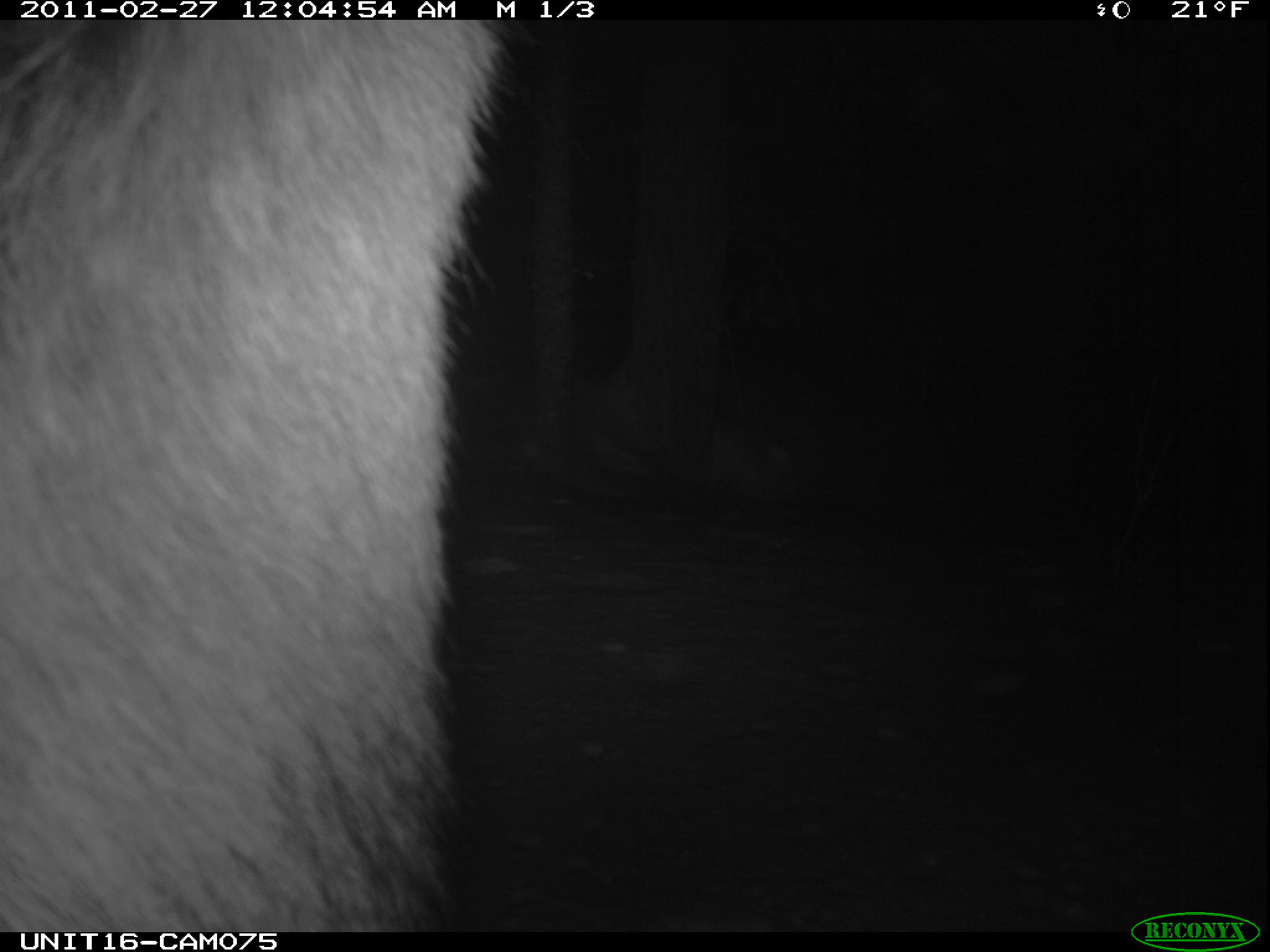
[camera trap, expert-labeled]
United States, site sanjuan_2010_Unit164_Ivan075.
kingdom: Animalia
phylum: Chordata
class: Mammalia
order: Artiodactyla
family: Cervidae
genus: Cervus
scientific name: Cervus elaphus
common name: red deer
Cervus elaphus (red deer).